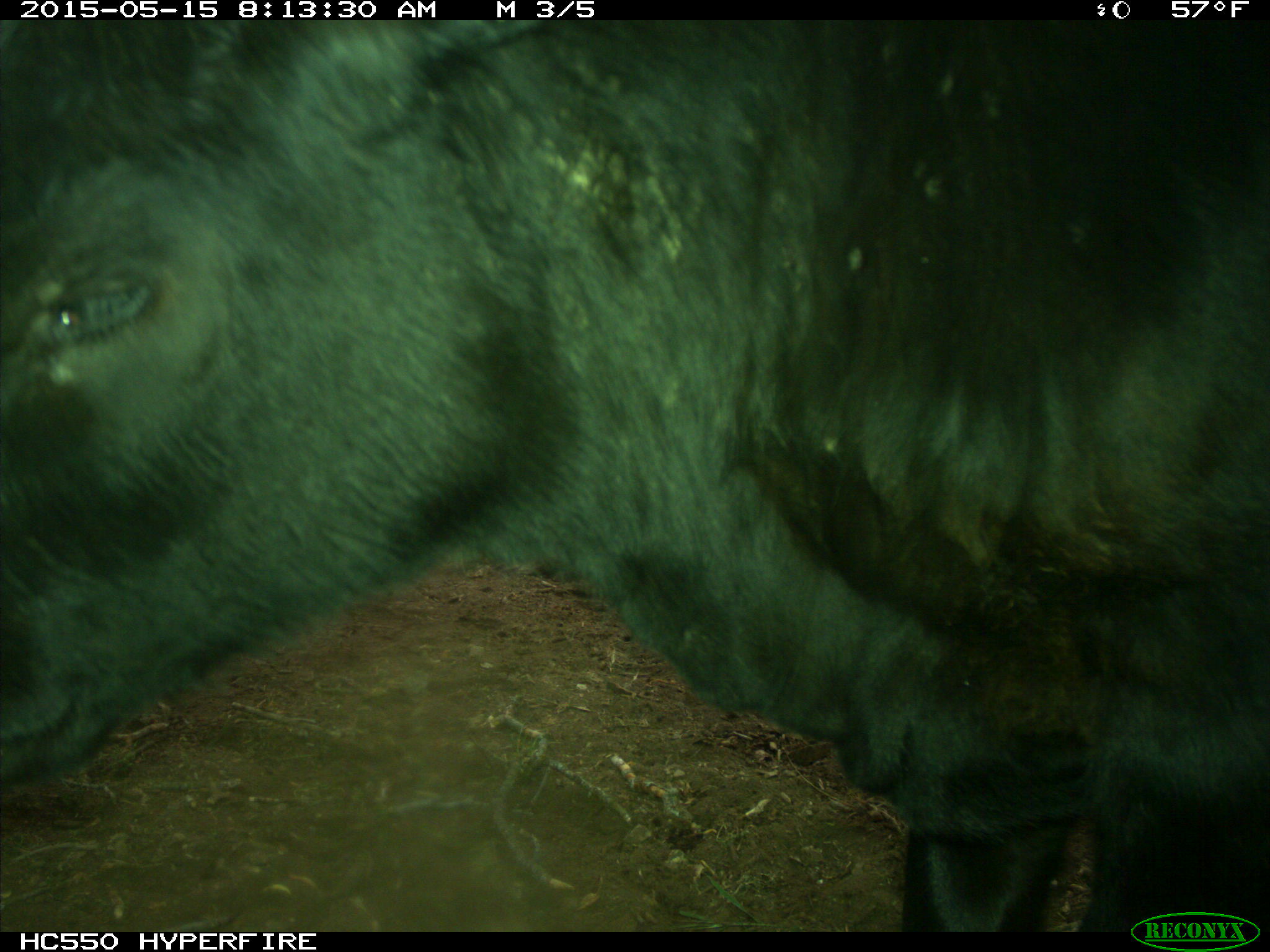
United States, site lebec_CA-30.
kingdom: Animalia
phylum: Chordata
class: Mammalia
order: Artiodactyla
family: Bovidae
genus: Bos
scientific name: Bos taurus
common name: domestic cow